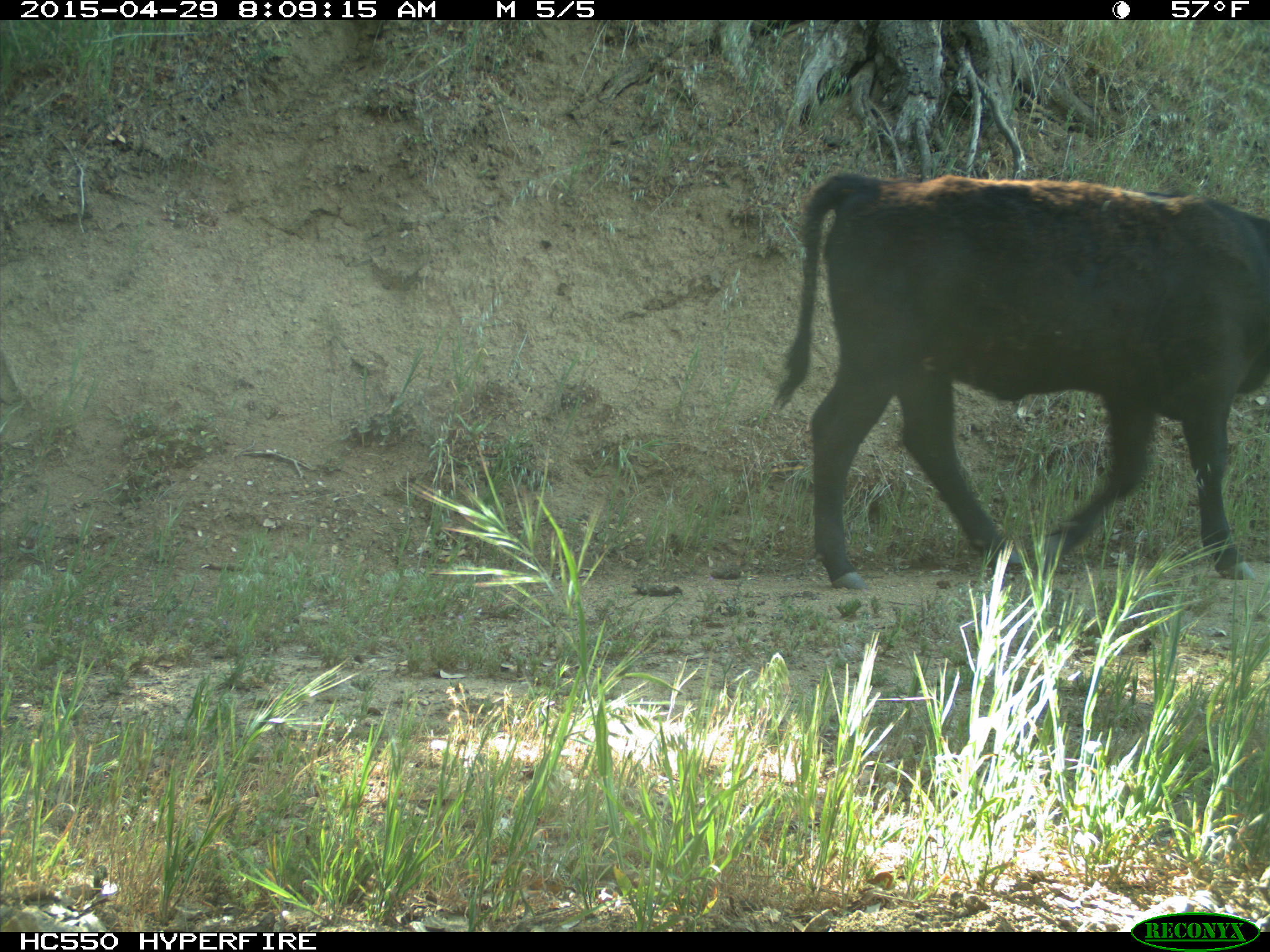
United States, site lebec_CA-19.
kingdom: Animalia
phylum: Chordata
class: Mammalia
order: Artiodactyla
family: Bovidae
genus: Bos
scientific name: Bos taurus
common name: domestic cow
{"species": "Bos taurus (domestic cow)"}